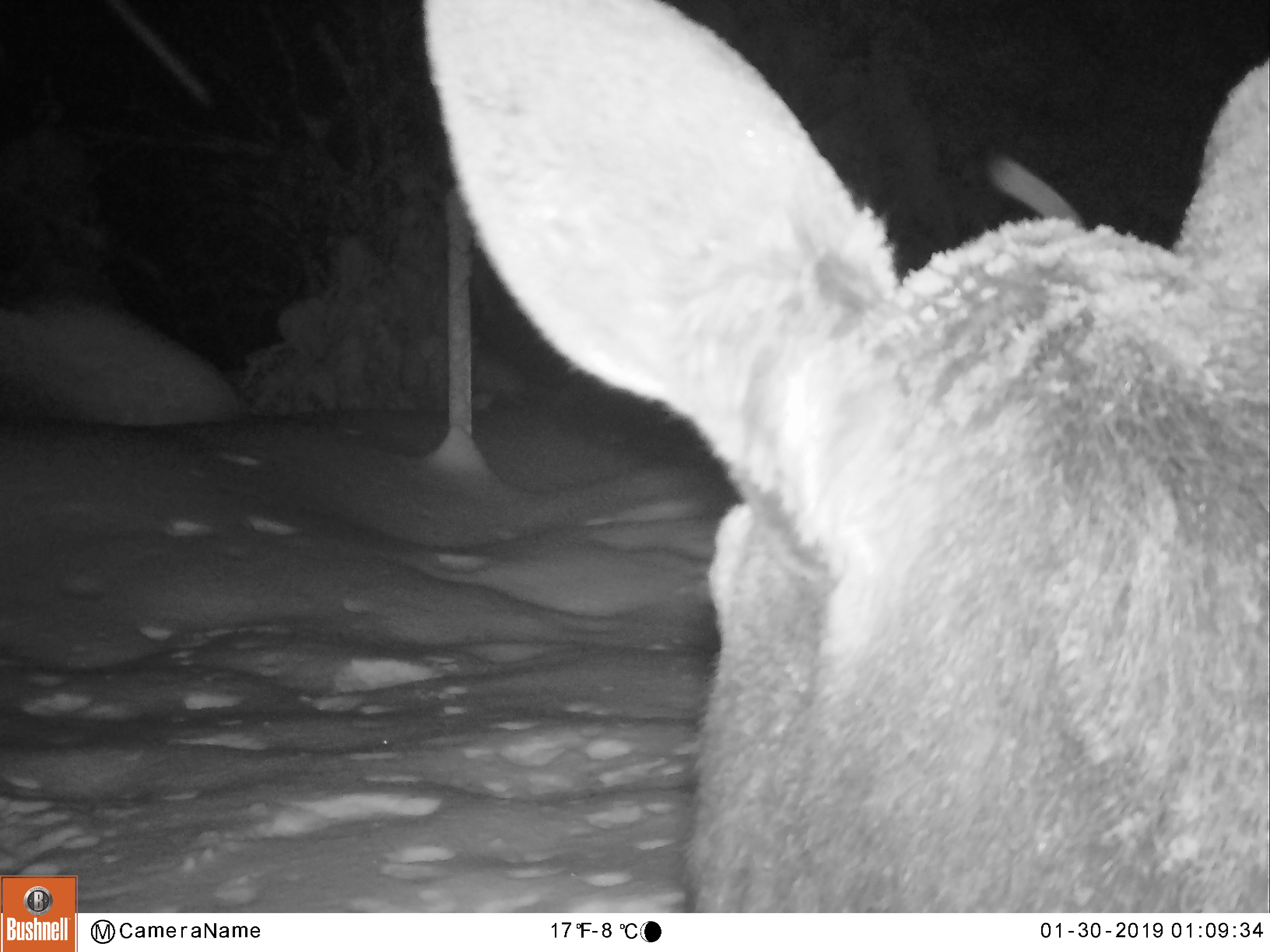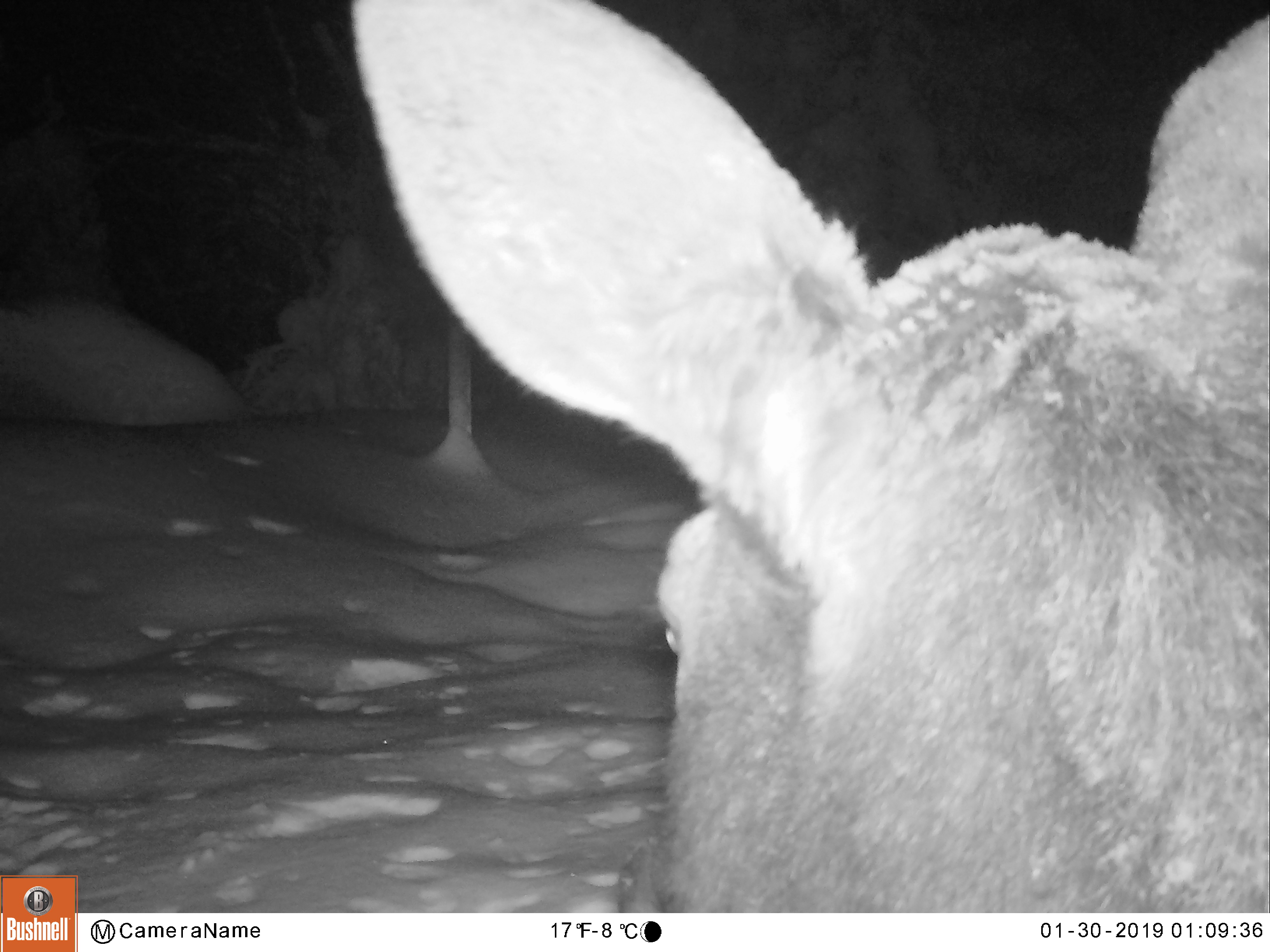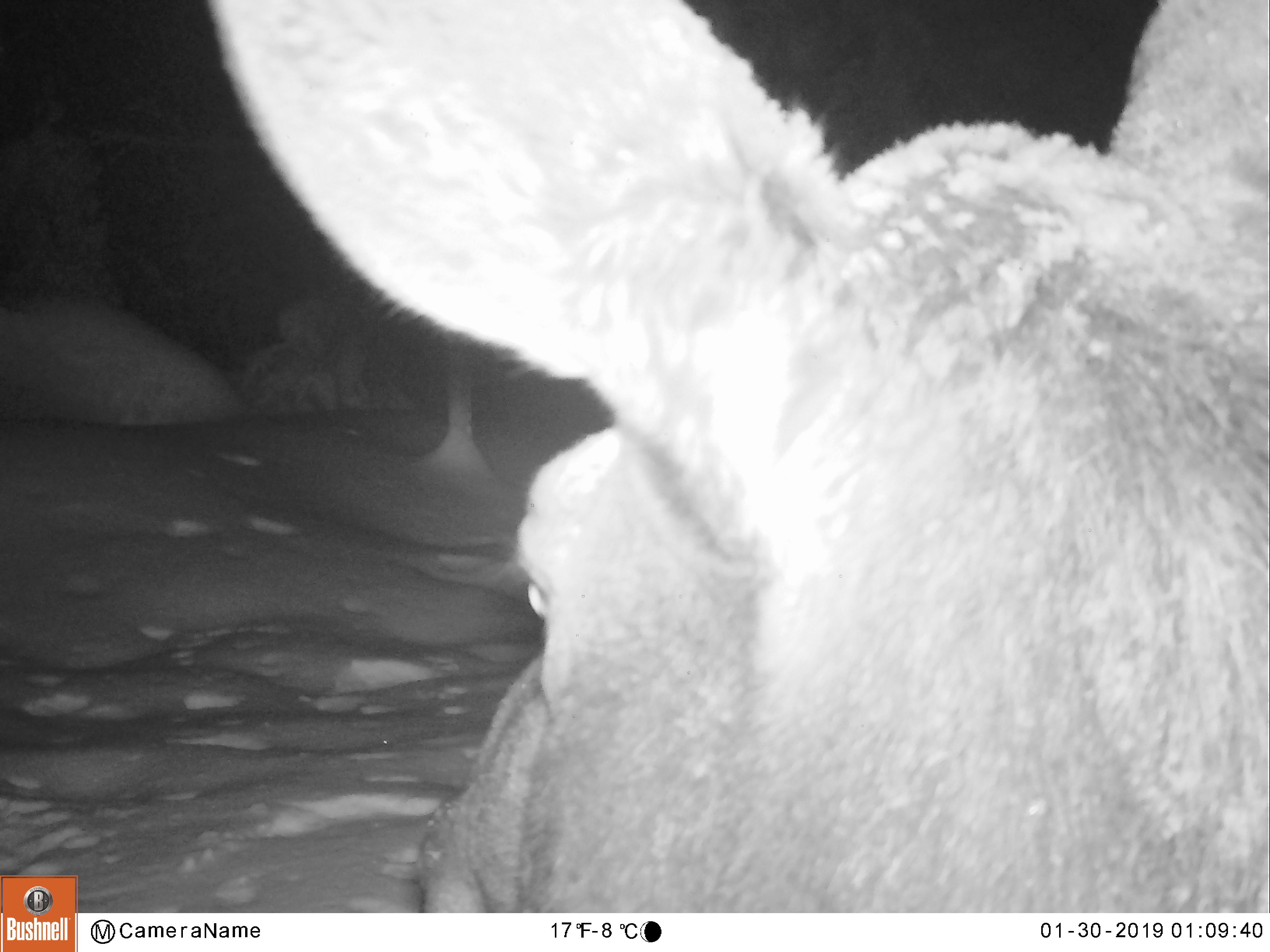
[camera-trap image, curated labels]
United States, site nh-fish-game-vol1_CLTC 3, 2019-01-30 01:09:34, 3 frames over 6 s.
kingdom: Animalia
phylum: Chordata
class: Mammalia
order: Artiodactyla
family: Cervidae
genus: Alces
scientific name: Alces alces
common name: moose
Moose (Alces alces).